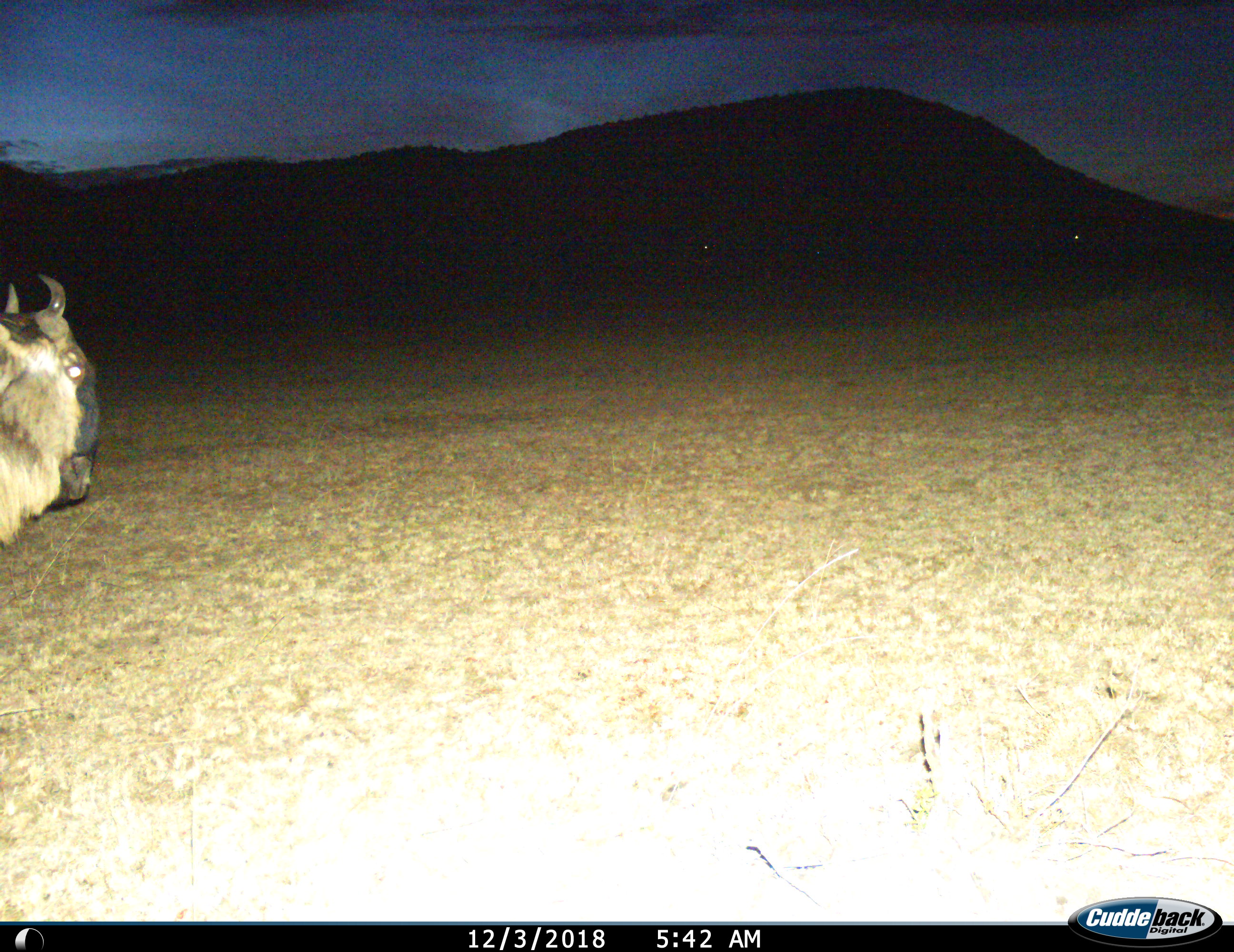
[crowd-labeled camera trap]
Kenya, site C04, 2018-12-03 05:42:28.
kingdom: Animalia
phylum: Chordata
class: Mammalia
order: Artiodactyla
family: Bovidae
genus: Connochaetes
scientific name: Connochaetes taurinus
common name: common wildebeest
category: wildebeest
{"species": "wildebeest (common wildebeest) (Connochaetes taurinus)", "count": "1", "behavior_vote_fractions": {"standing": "50%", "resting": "0%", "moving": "60%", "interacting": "0%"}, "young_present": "0%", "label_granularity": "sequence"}